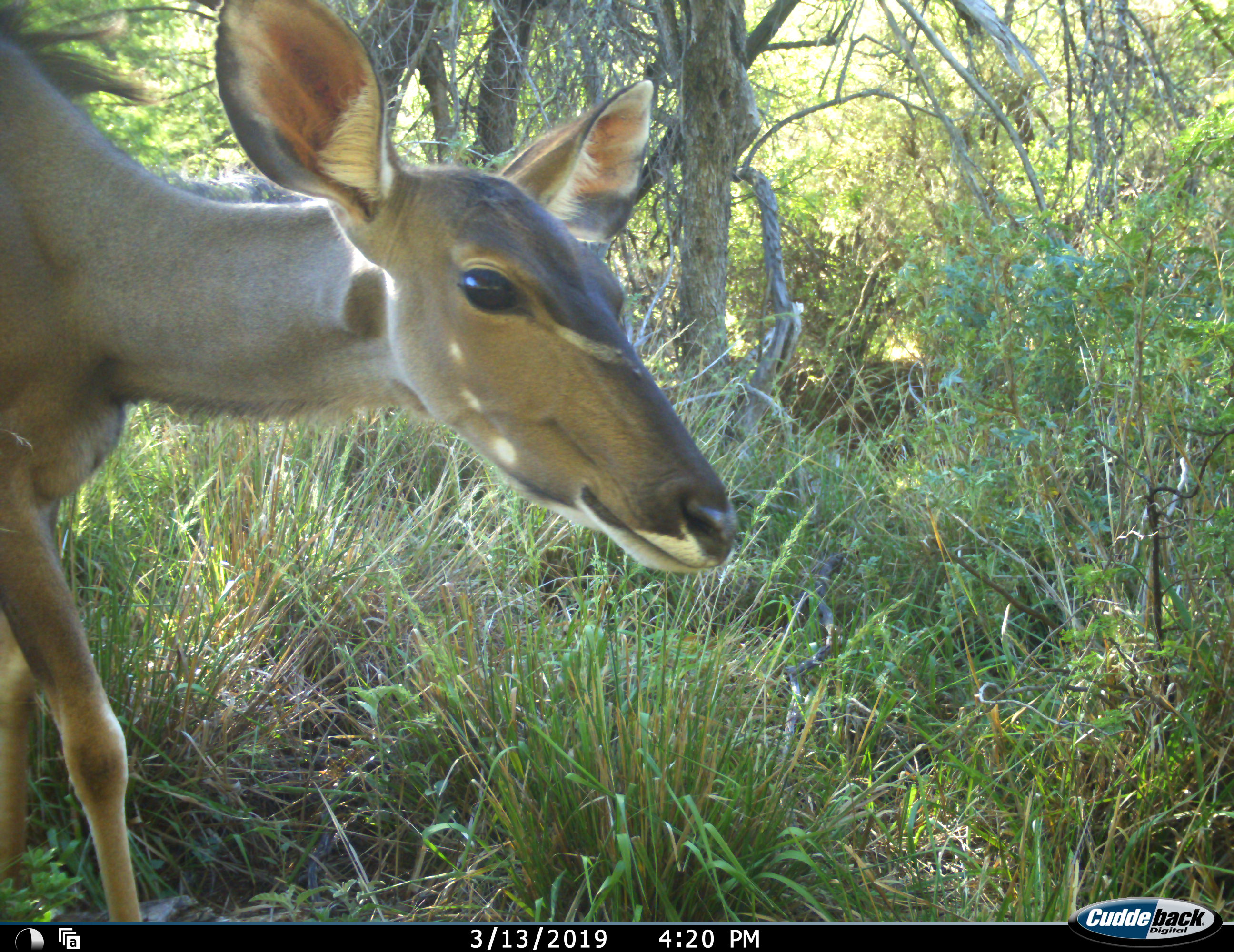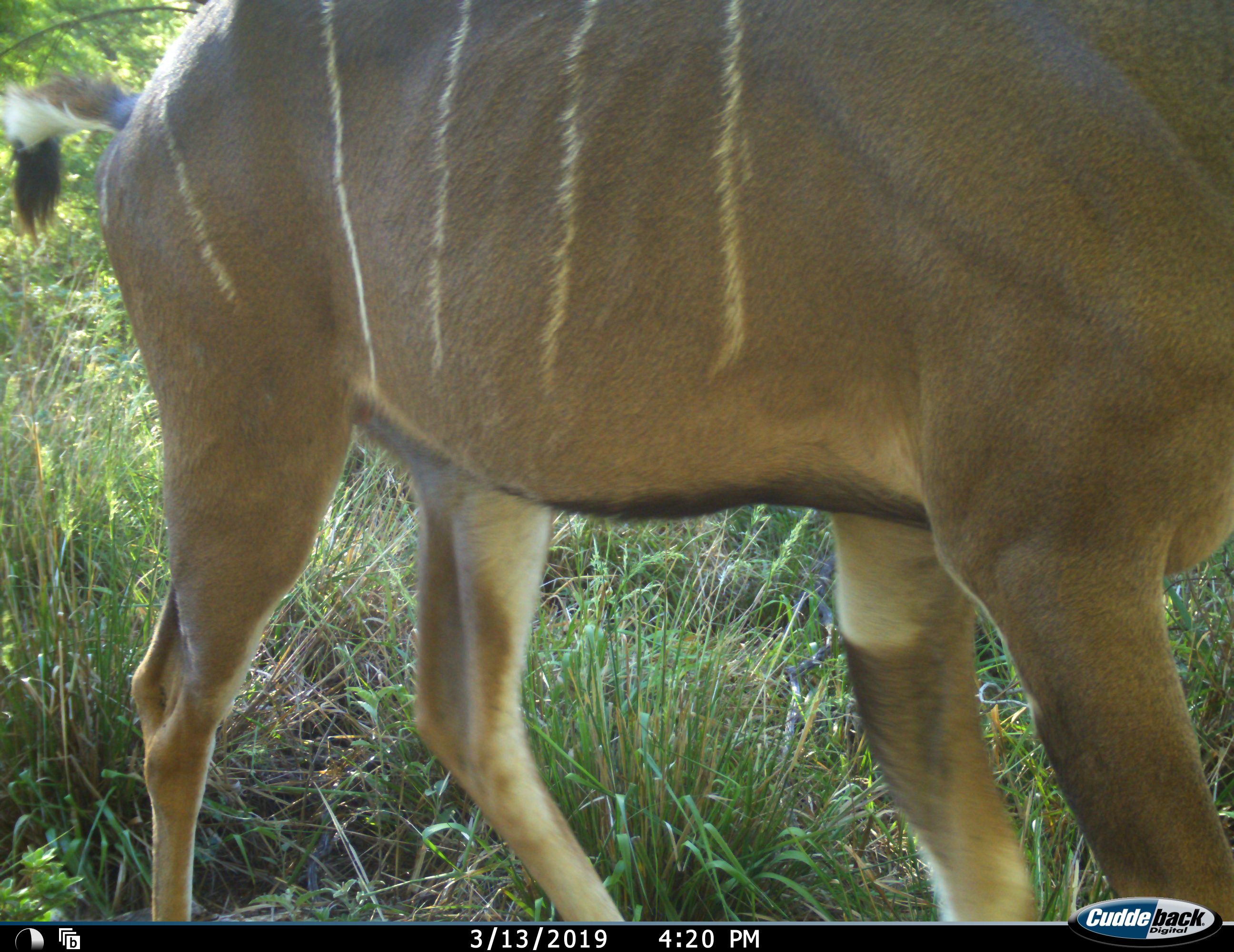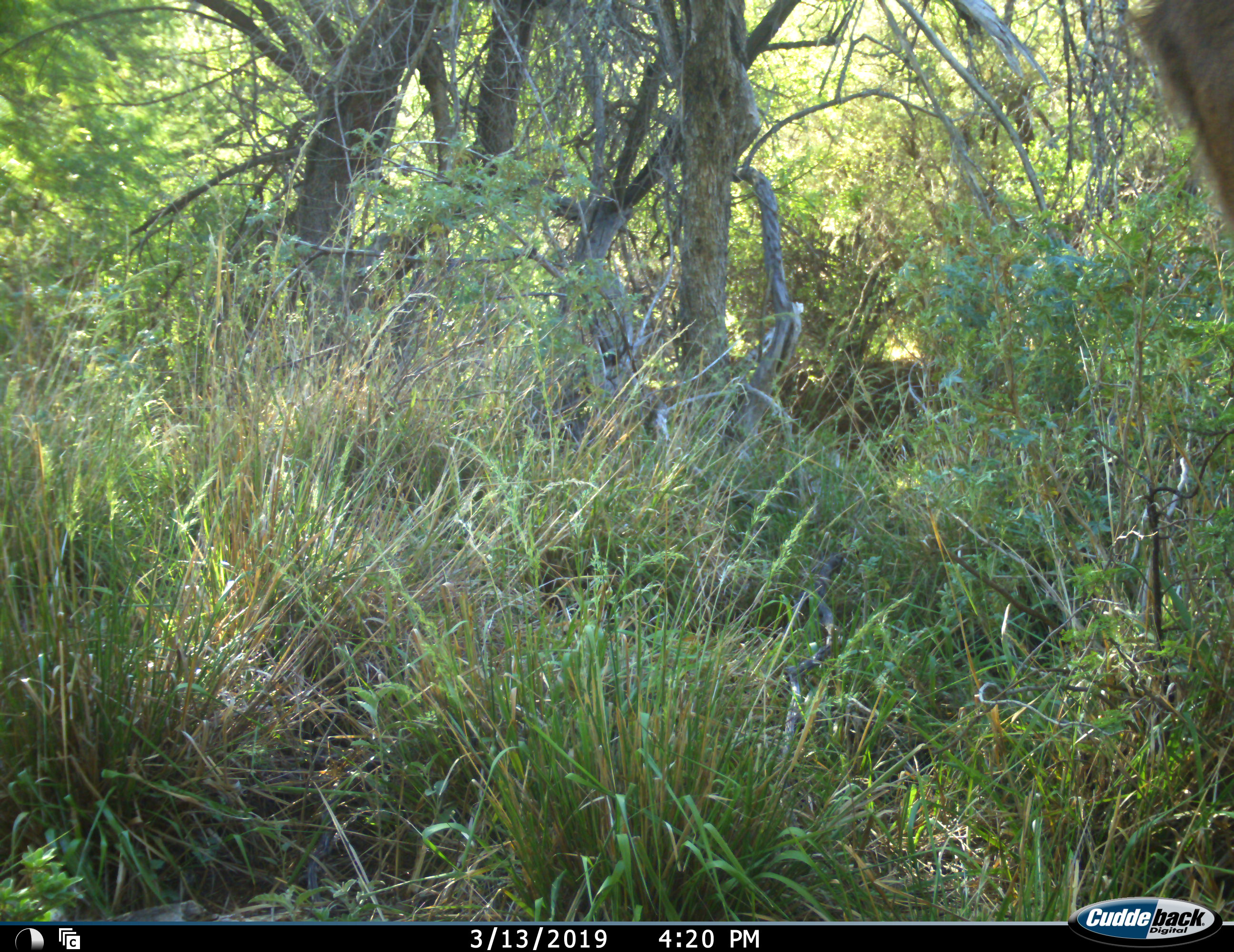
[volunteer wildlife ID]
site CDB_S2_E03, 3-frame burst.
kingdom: Animalia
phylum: Chordata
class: Mammalia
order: Artiodactyla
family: Bovidae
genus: Tragelaphus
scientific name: Tragelaphus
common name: kudu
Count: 1.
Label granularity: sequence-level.